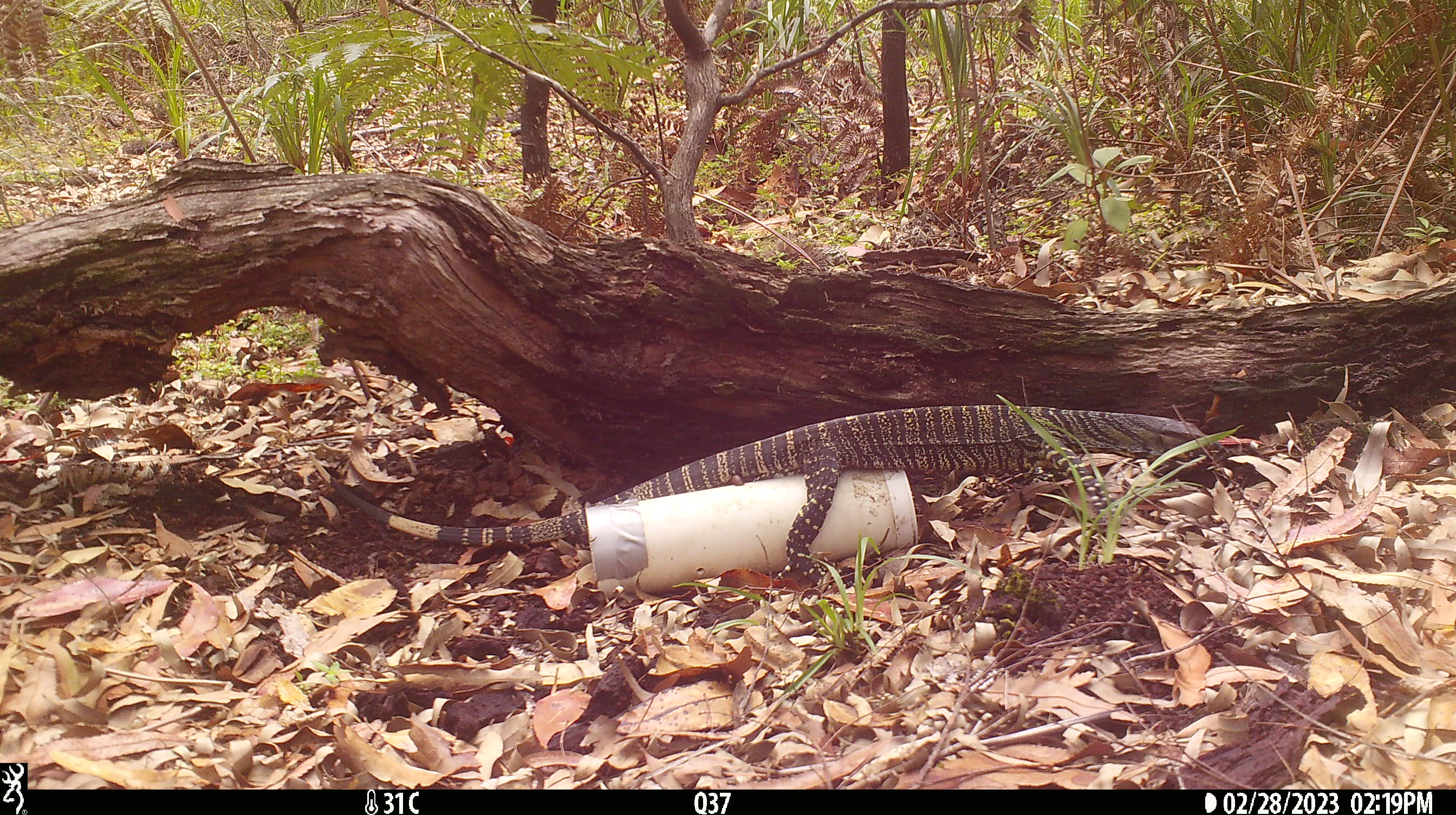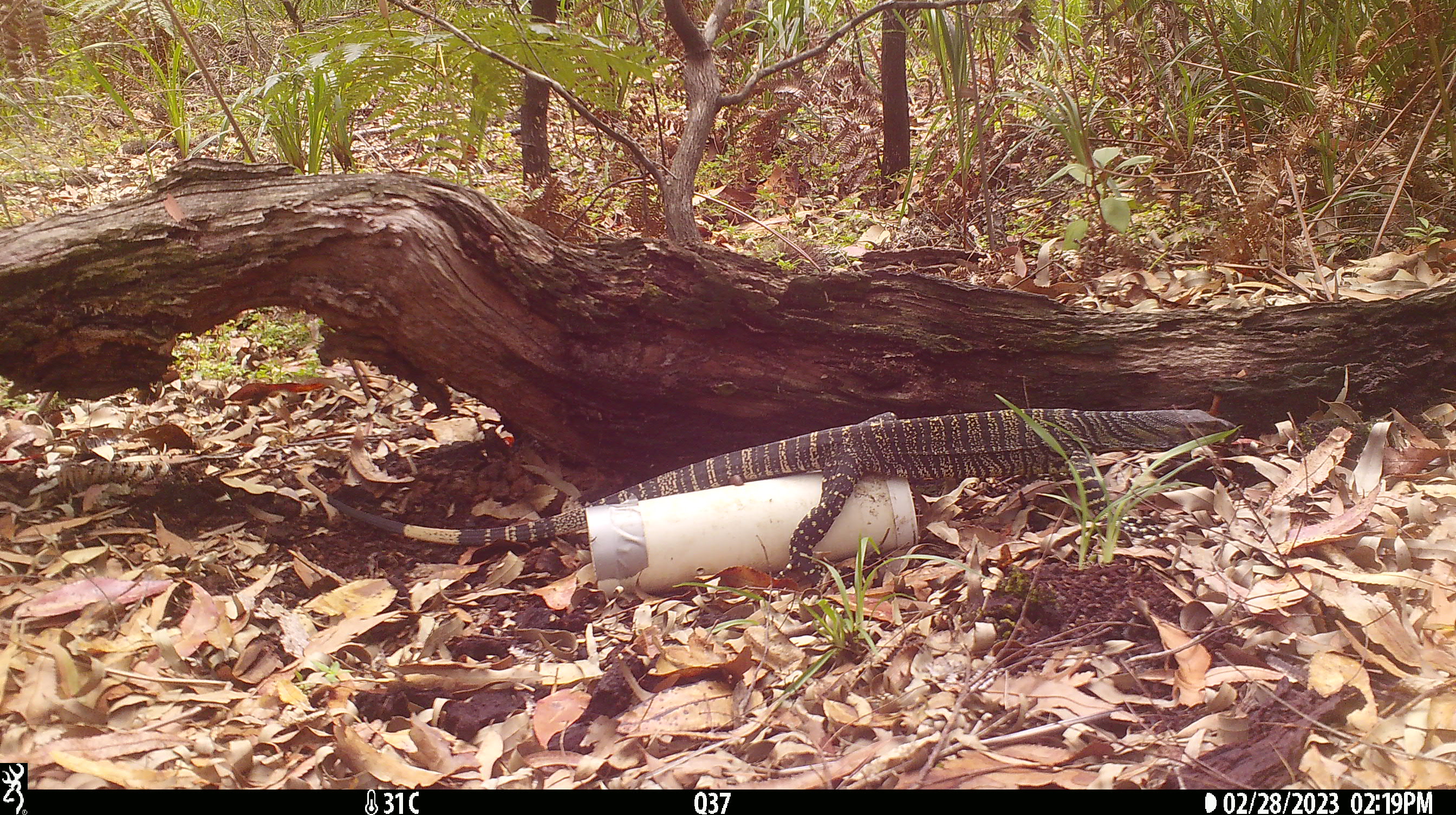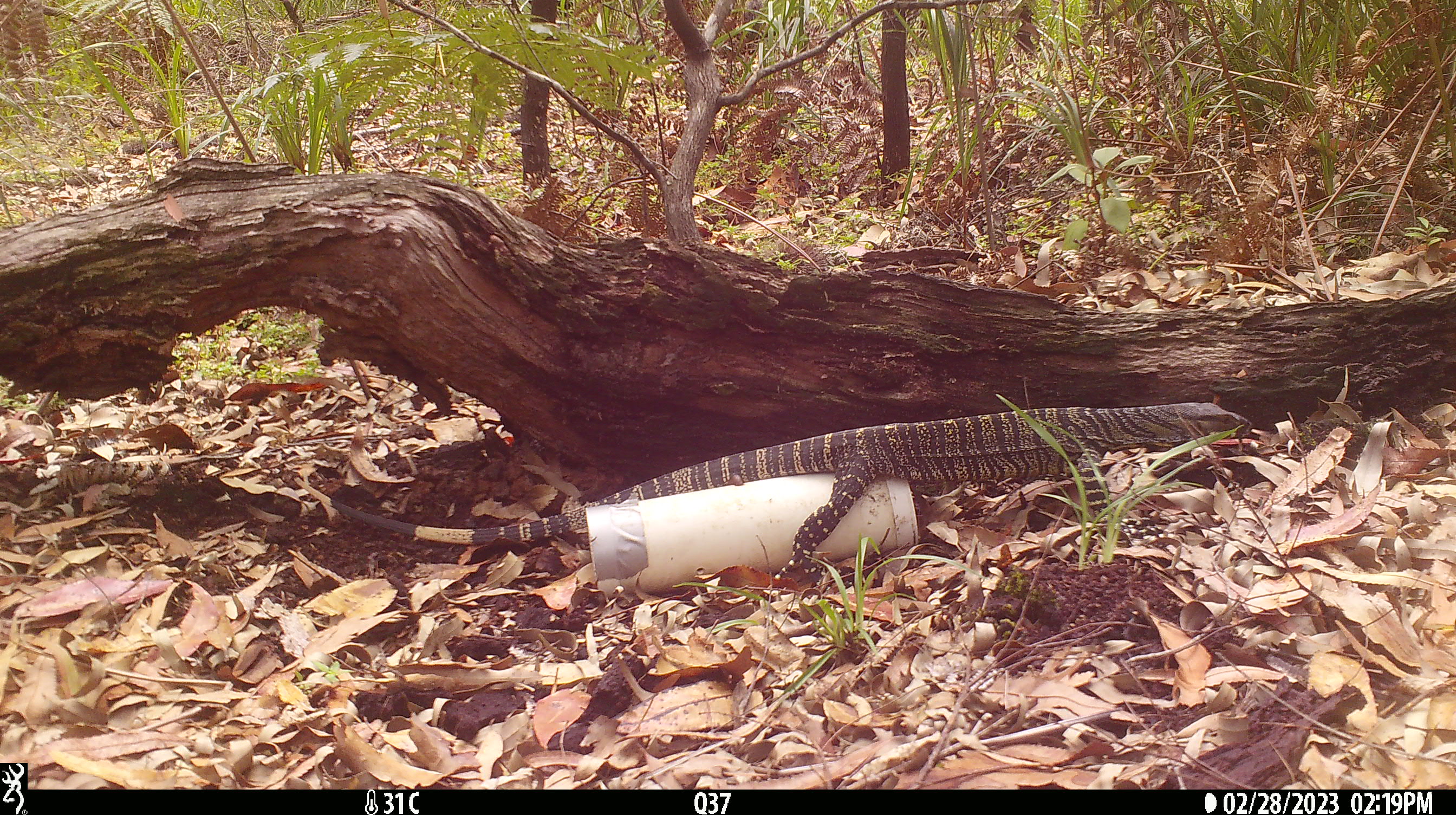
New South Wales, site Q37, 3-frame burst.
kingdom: Animalia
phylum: Chordata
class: Reptilia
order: Squamata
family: Varanidae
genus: Varanus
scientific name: Varanus varius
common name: lace monitor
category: goanna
Goanna (lace monitor) (Varanus varius).